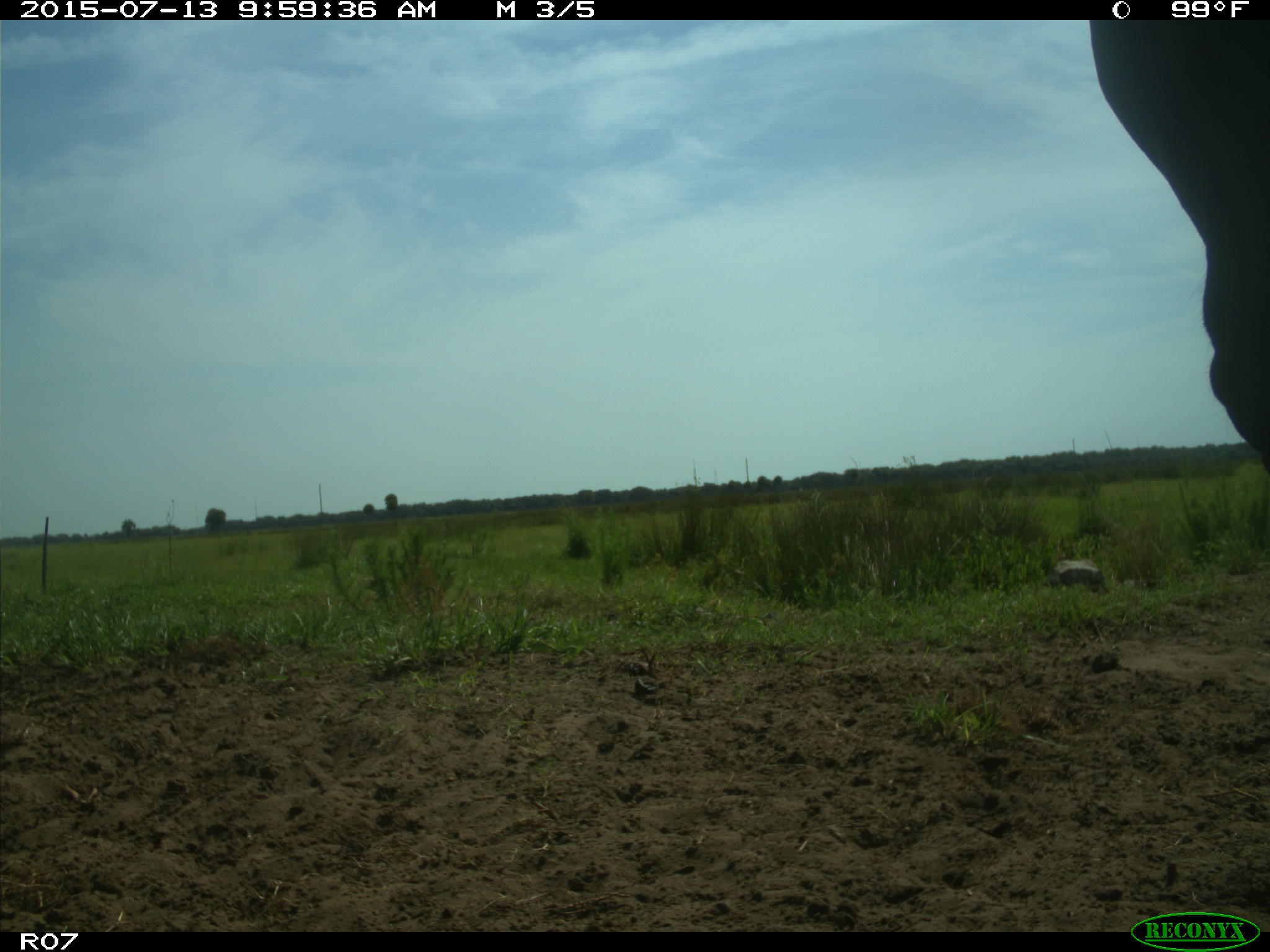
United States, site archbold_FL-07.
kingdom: Animalia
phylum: Chordata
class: Mammalia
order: Artiodactyla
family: Bovidae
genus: Bos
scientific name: Bos taurus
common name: domestic cow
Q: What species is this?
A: Bos taurus (domestic cow).